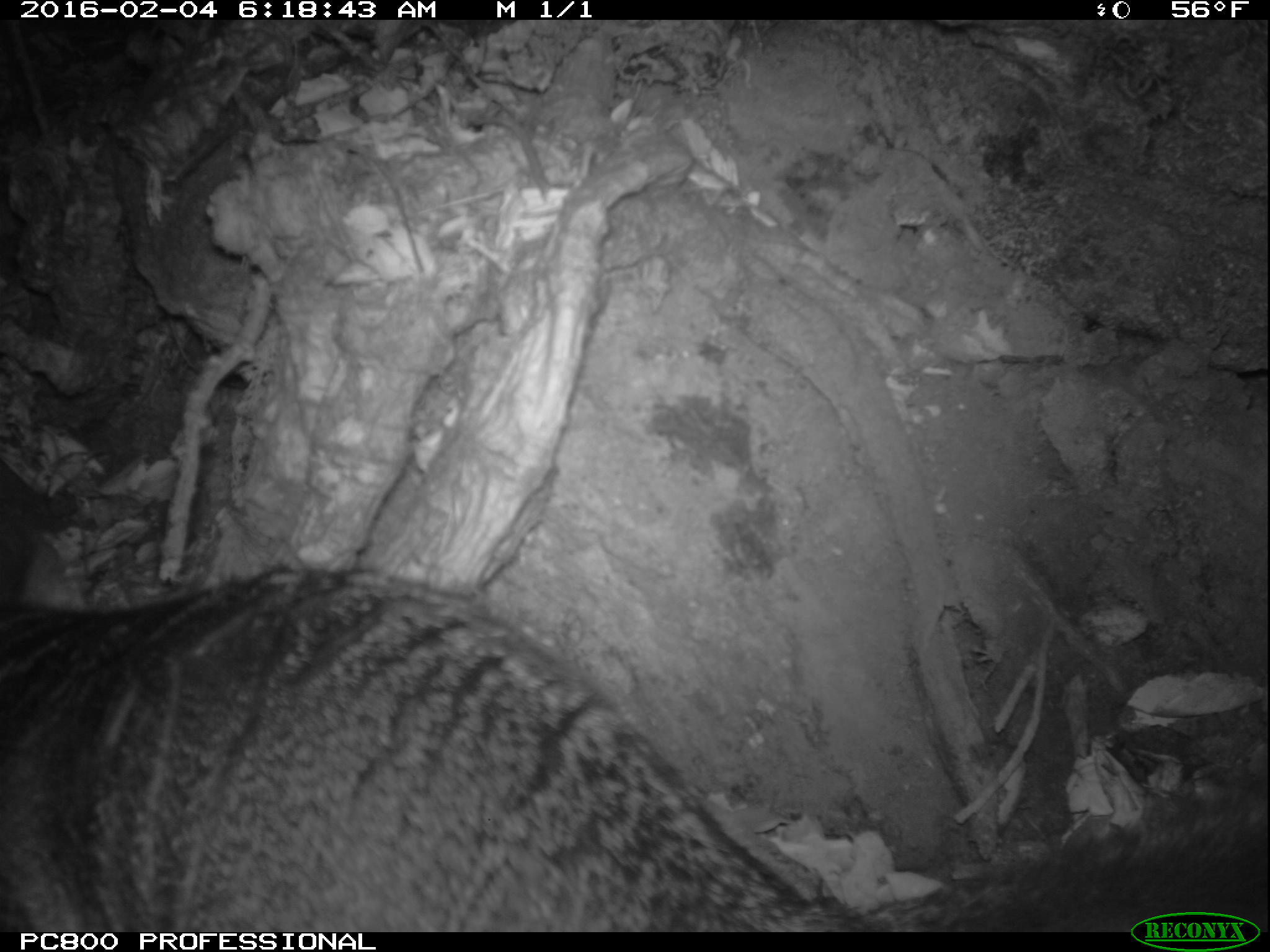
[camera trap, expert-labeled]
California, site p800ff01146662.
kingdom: Animalia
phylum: Chordata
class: Mammalia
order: Carnivora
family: Canidae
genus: Urocyon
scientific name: Urocyon littoralis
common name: island fox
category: fox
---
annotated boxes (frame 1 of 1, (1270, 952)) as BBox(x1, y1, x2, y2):
fox: BBox(0, 555, 1269, 928)